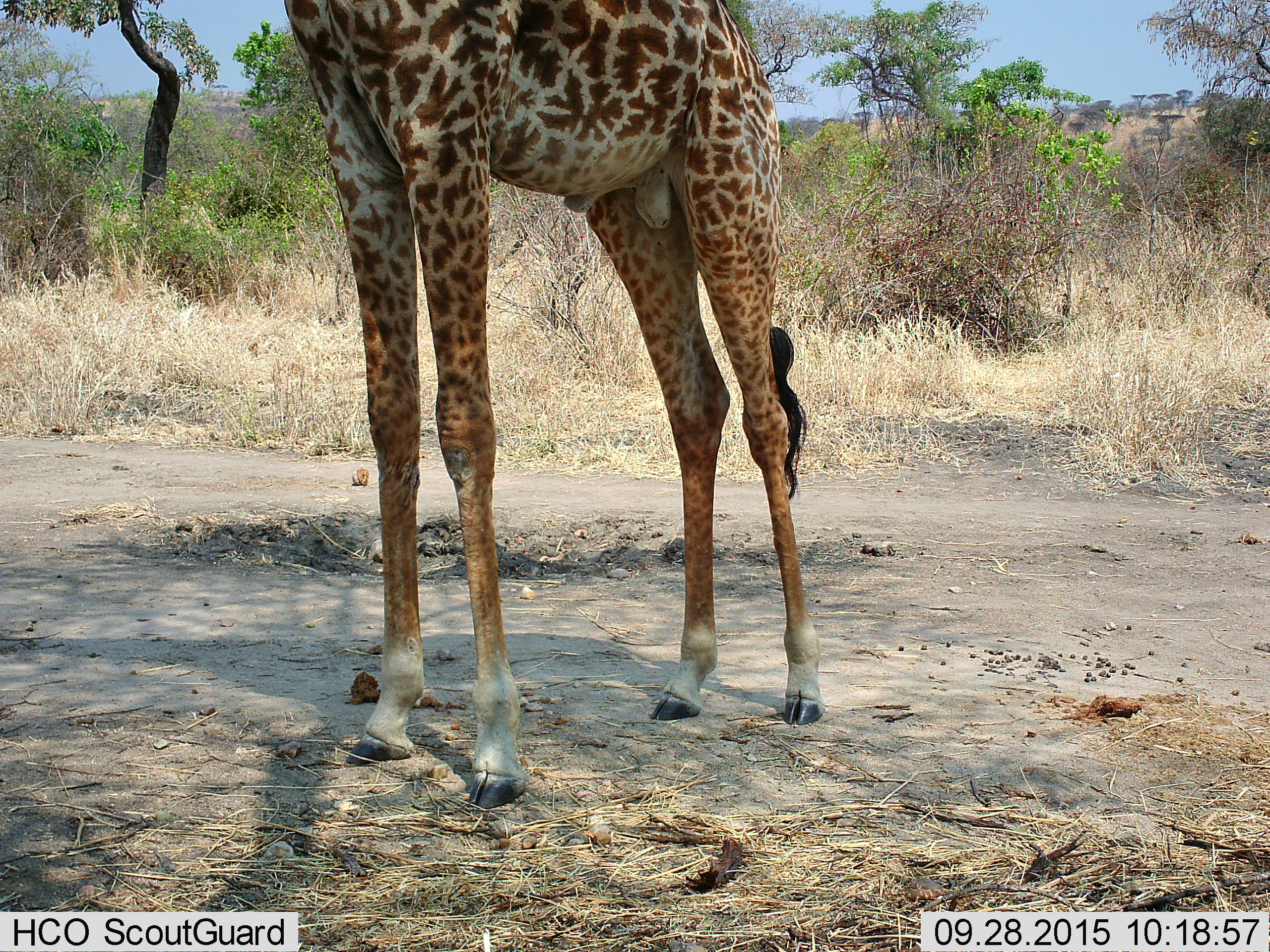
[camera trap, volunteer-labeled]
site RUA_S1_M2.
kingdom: Animalia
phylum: Chordata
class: Mammalia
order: Artiodactyla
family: Giraffidae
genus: Giraffa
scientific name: Giraffa camelopardalis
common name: giraffe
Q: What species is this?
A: Giraffe (Giraffa camelopardalis).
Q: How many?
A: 1.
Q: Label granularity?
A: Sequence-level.